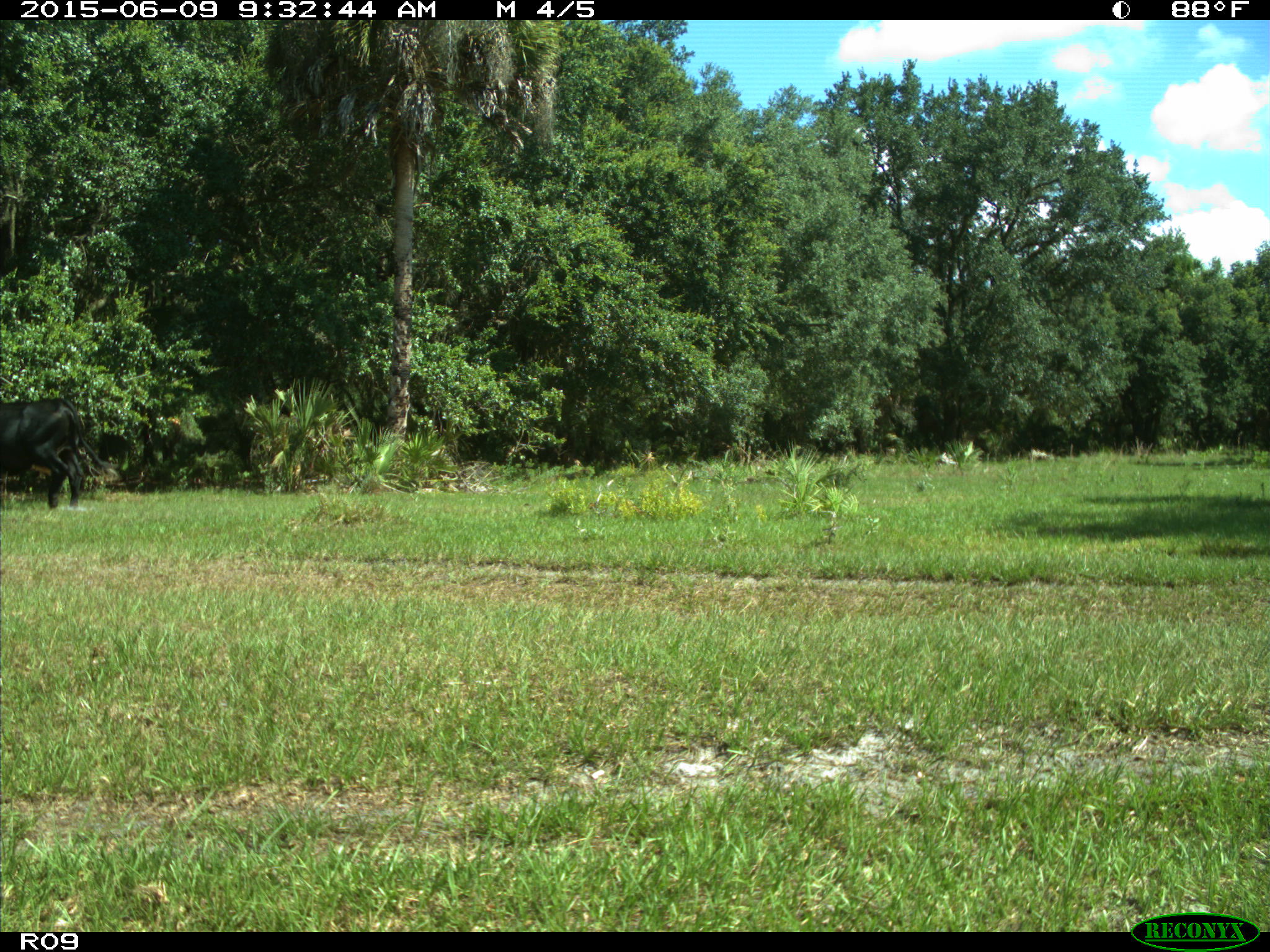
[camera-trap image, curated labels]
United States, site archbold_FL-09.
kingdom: Animalia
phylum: Chordata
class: Mammalia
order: Artiodactyla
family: Bovidae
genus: Bos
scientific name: Bos taurus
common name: domestic cow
Bos taurus (domestic cow).